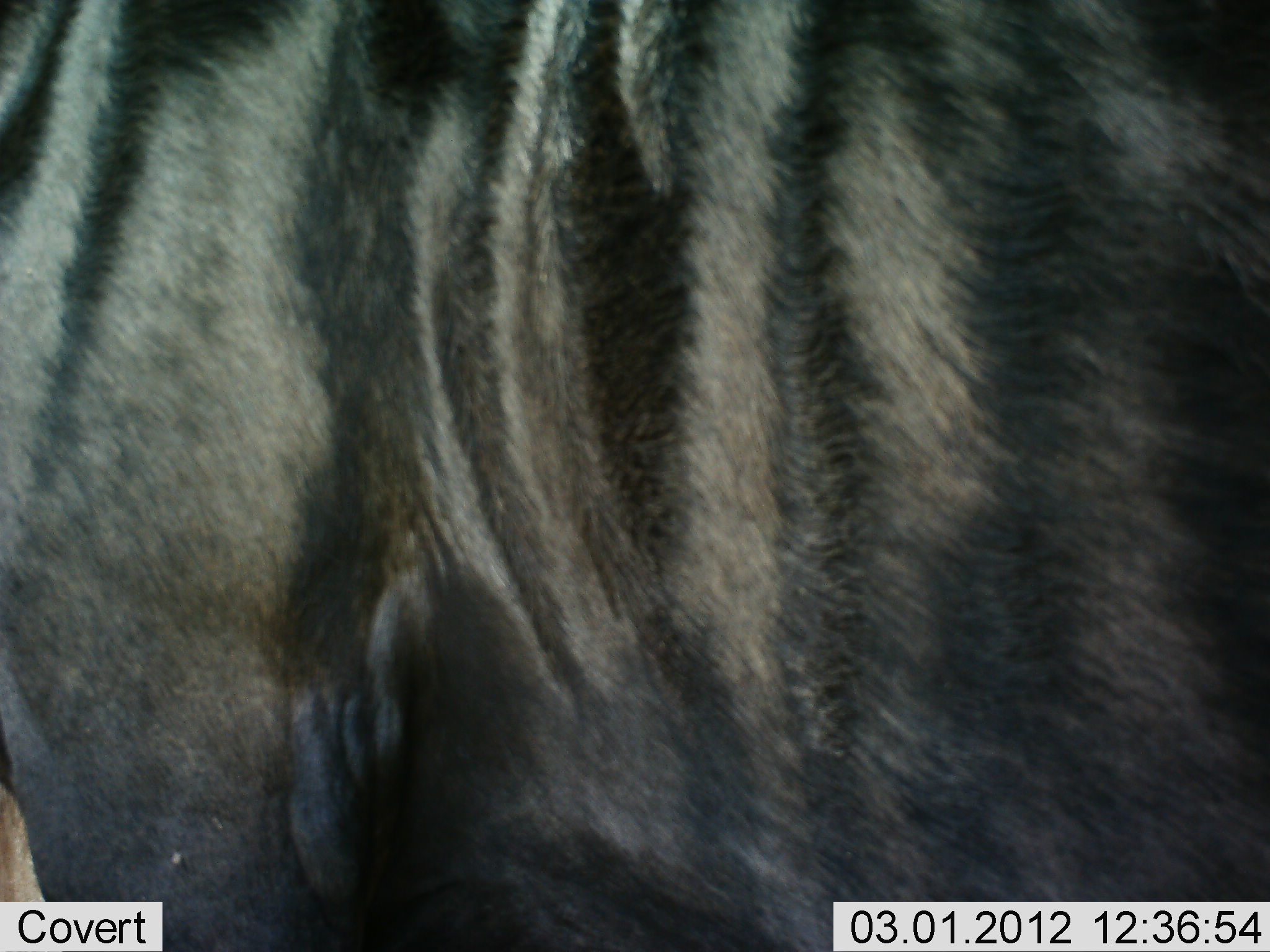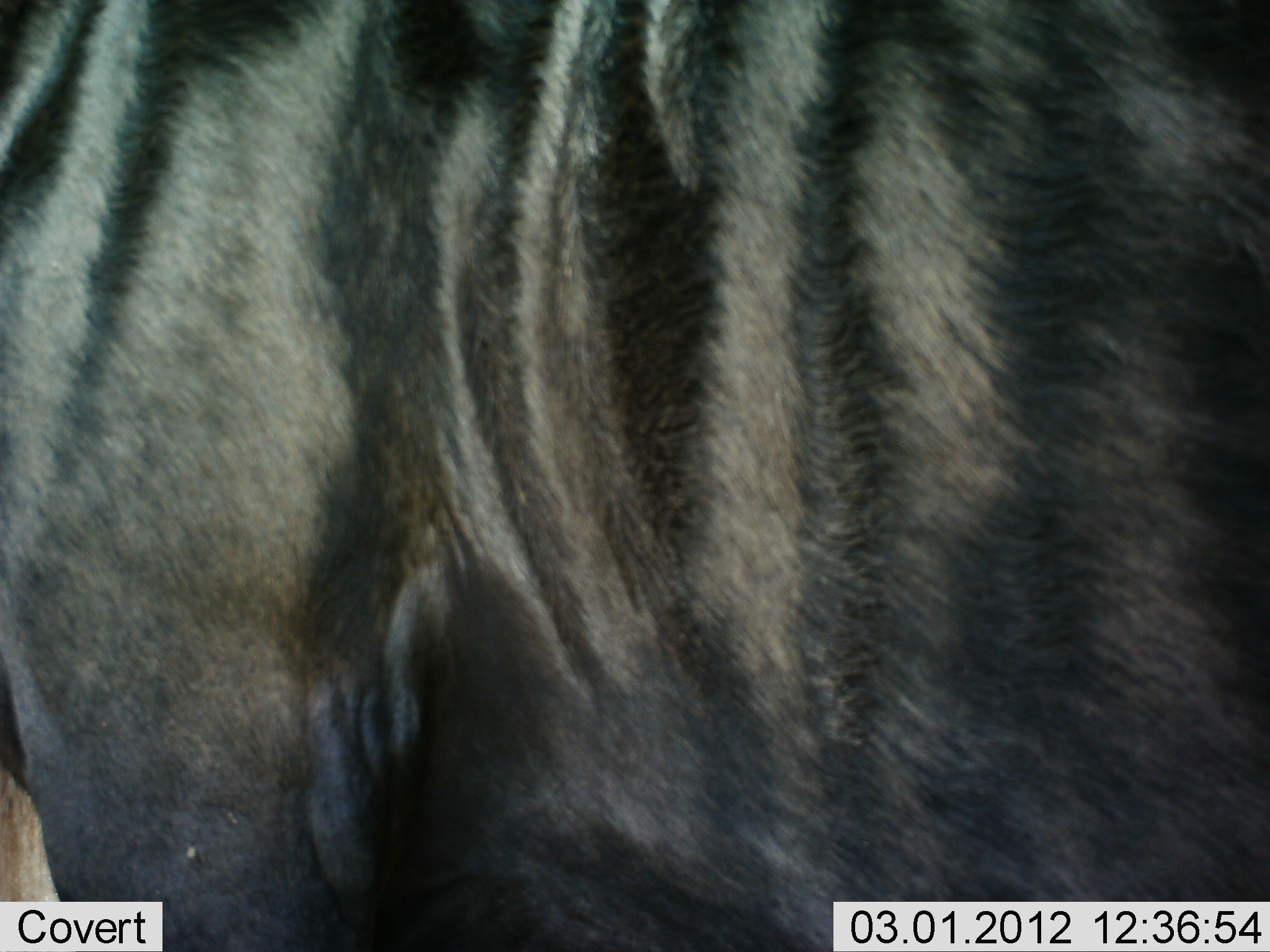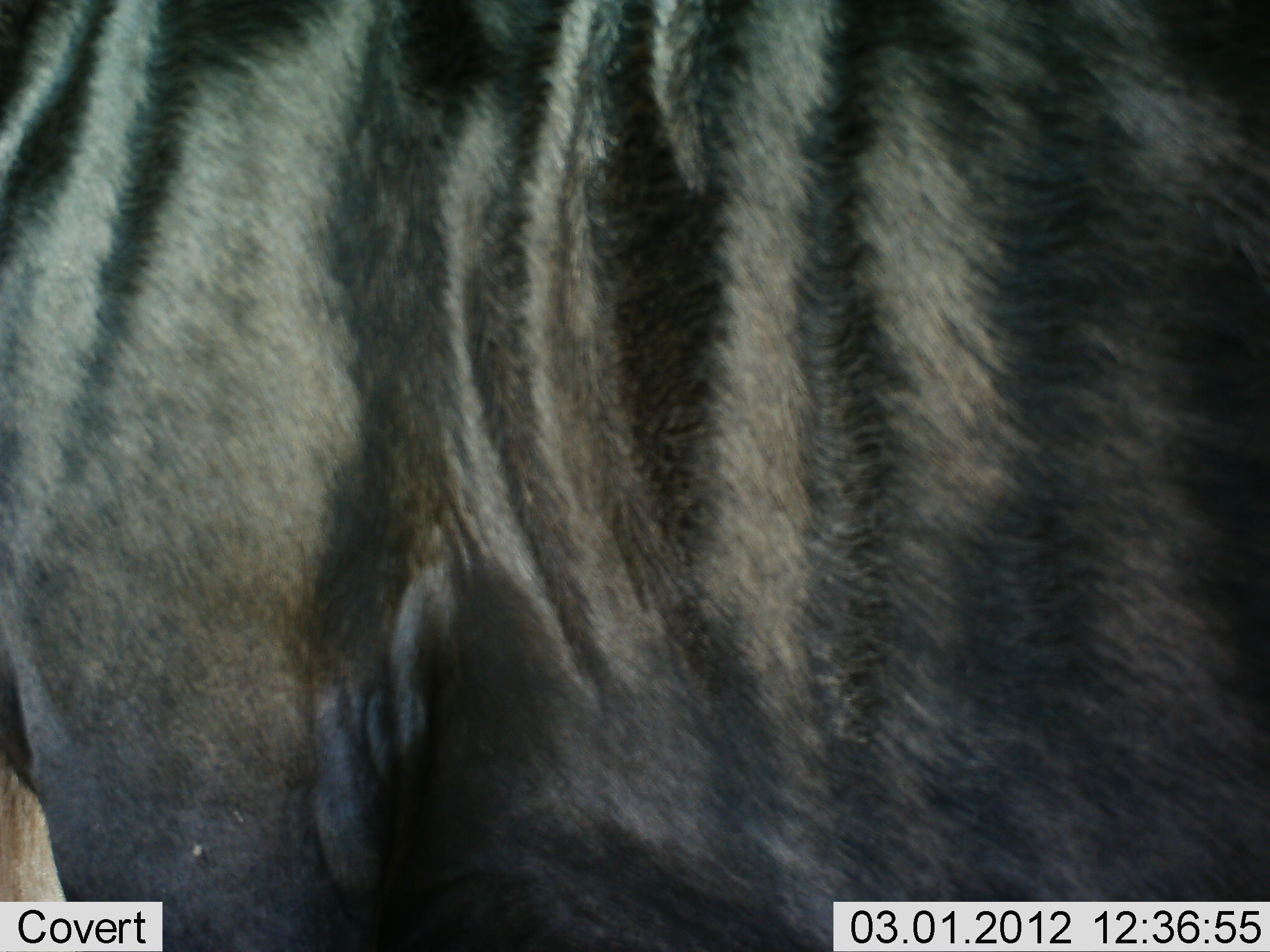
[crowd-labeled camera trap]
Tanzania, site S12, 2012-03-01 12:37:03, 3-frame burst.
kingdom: Animalia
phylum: Chordata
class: Mammalia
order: Artiodactyla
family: Bovidae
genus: Connochaetes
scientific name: Connochaetes taurinus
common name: blue wildebeest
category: wildebeest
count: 1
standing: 100%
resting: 0%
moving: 0%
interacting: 0%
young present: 0%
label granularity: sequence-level